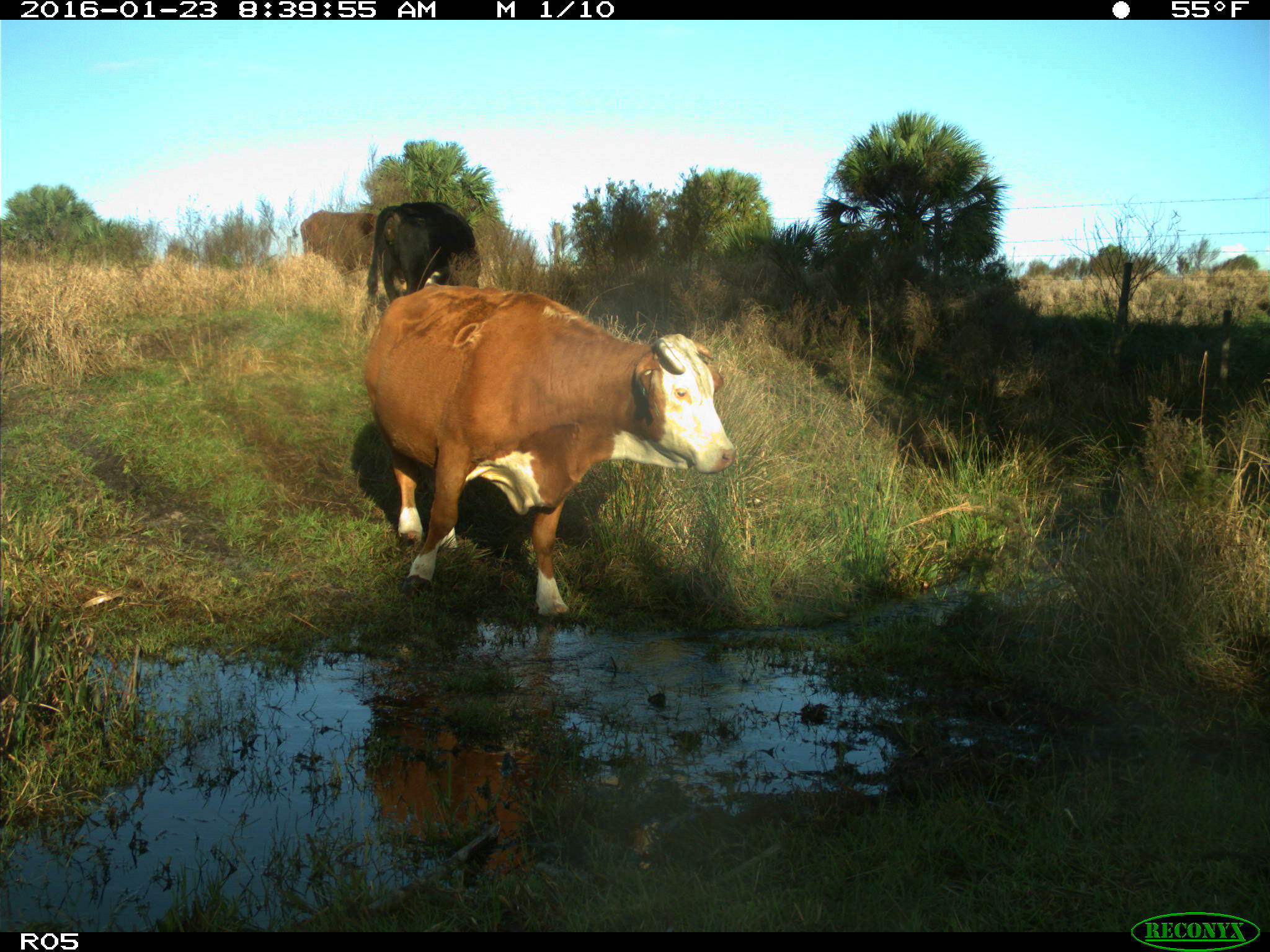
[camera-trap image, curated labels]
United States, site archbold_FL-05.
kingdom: Animalia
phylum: Chordata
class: Mammalia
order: Artiodactyla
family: Bovidae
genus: Bos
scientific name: Bos taurus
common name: domestic cow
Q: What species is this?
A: Bos taurus (domestic cow).